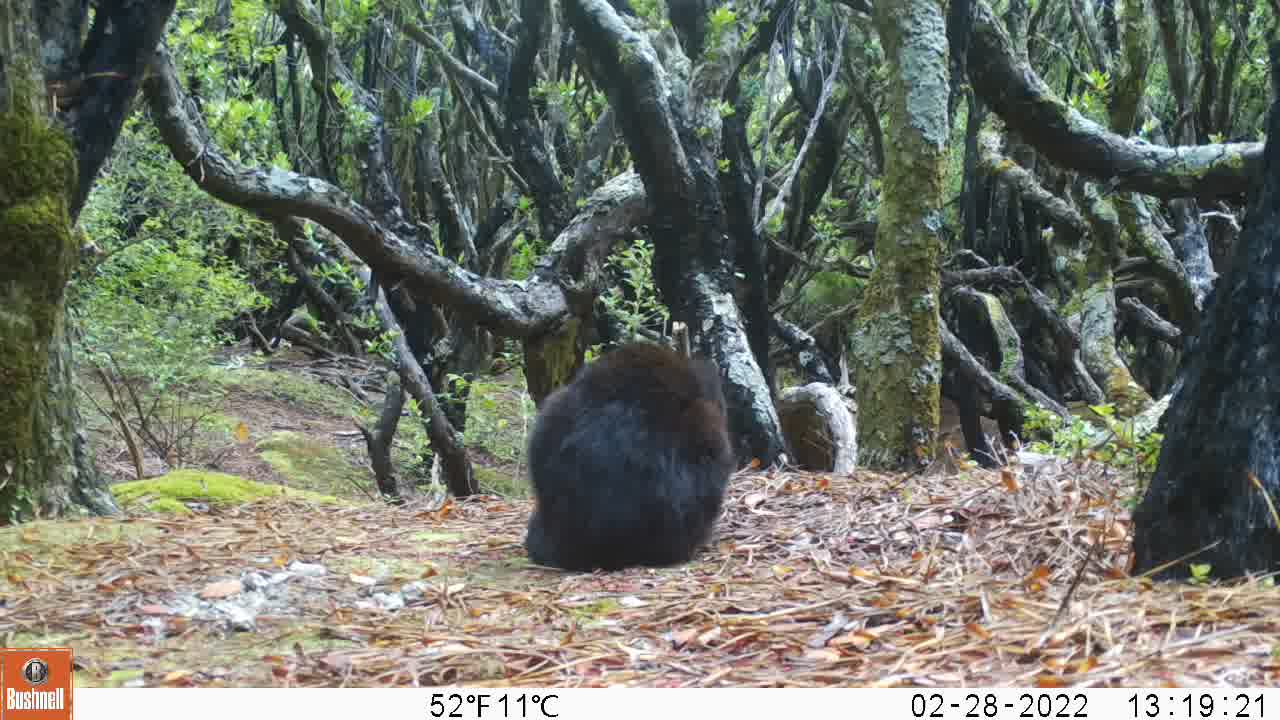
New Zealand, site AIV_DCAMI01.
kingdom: Animalia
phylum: Chordata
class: Mammalia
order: Carnivora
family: Felidae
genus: Felis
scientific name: Felis catus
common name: domestic cat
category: cat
Cat (domestic cat) (Felis catus).